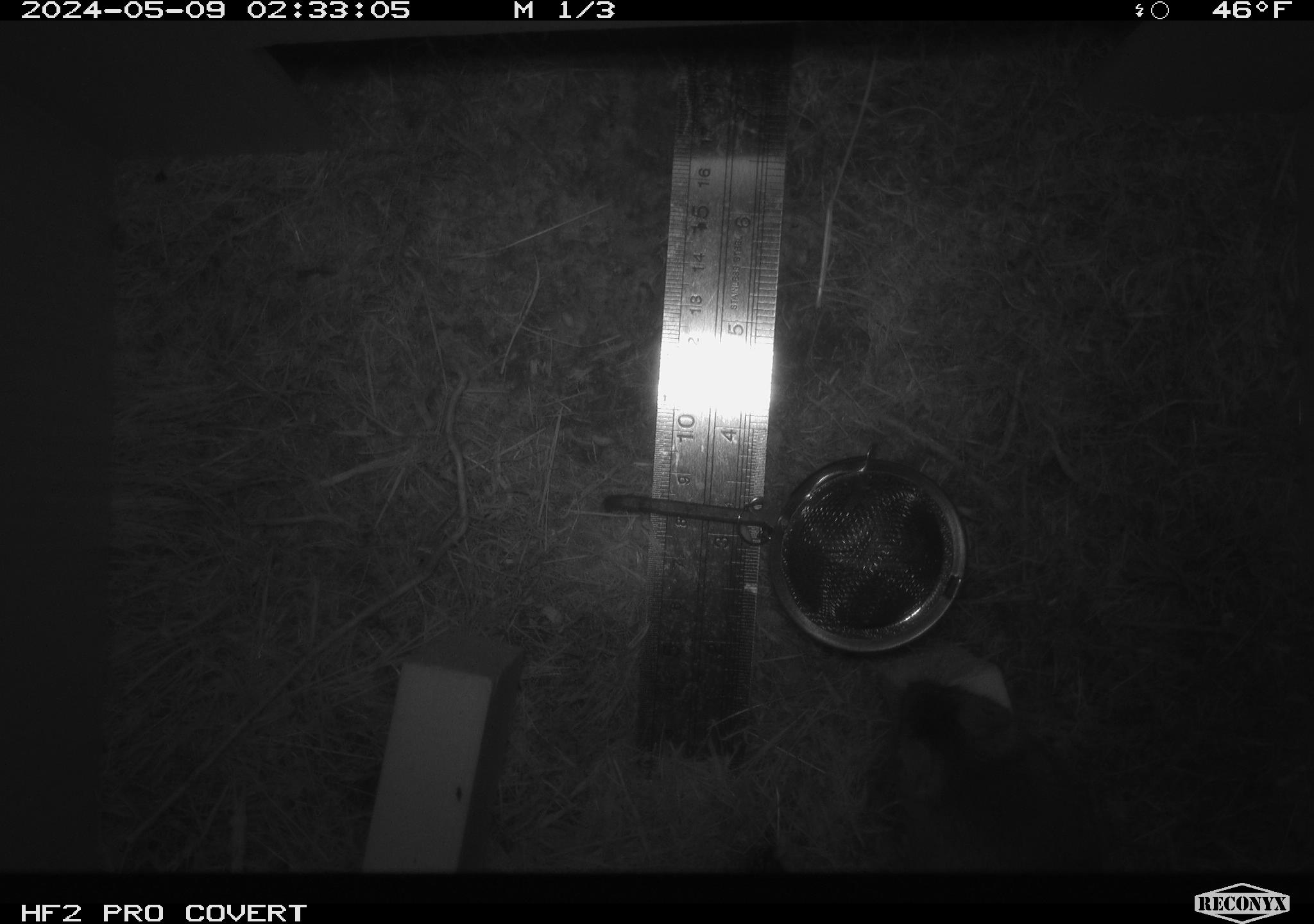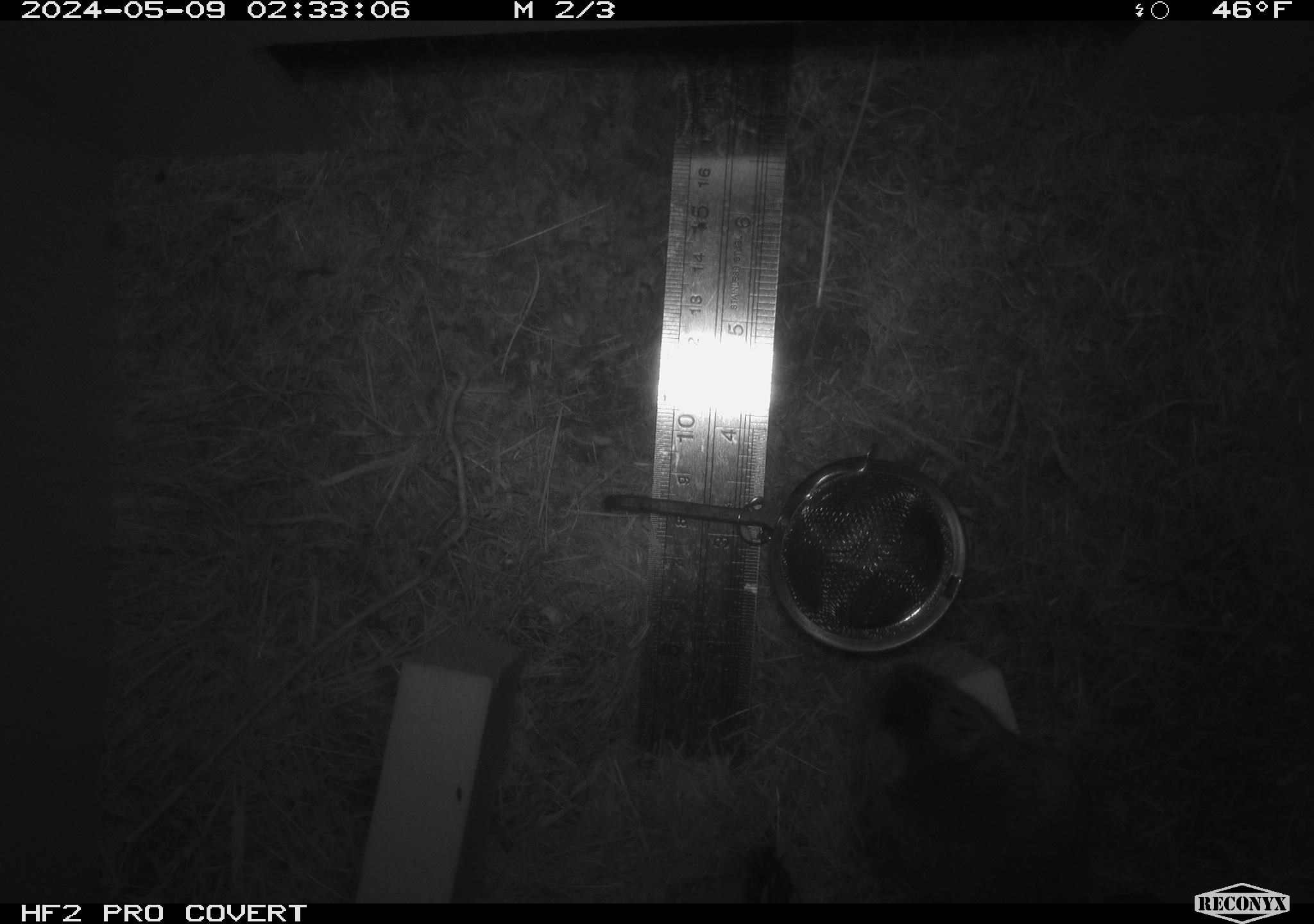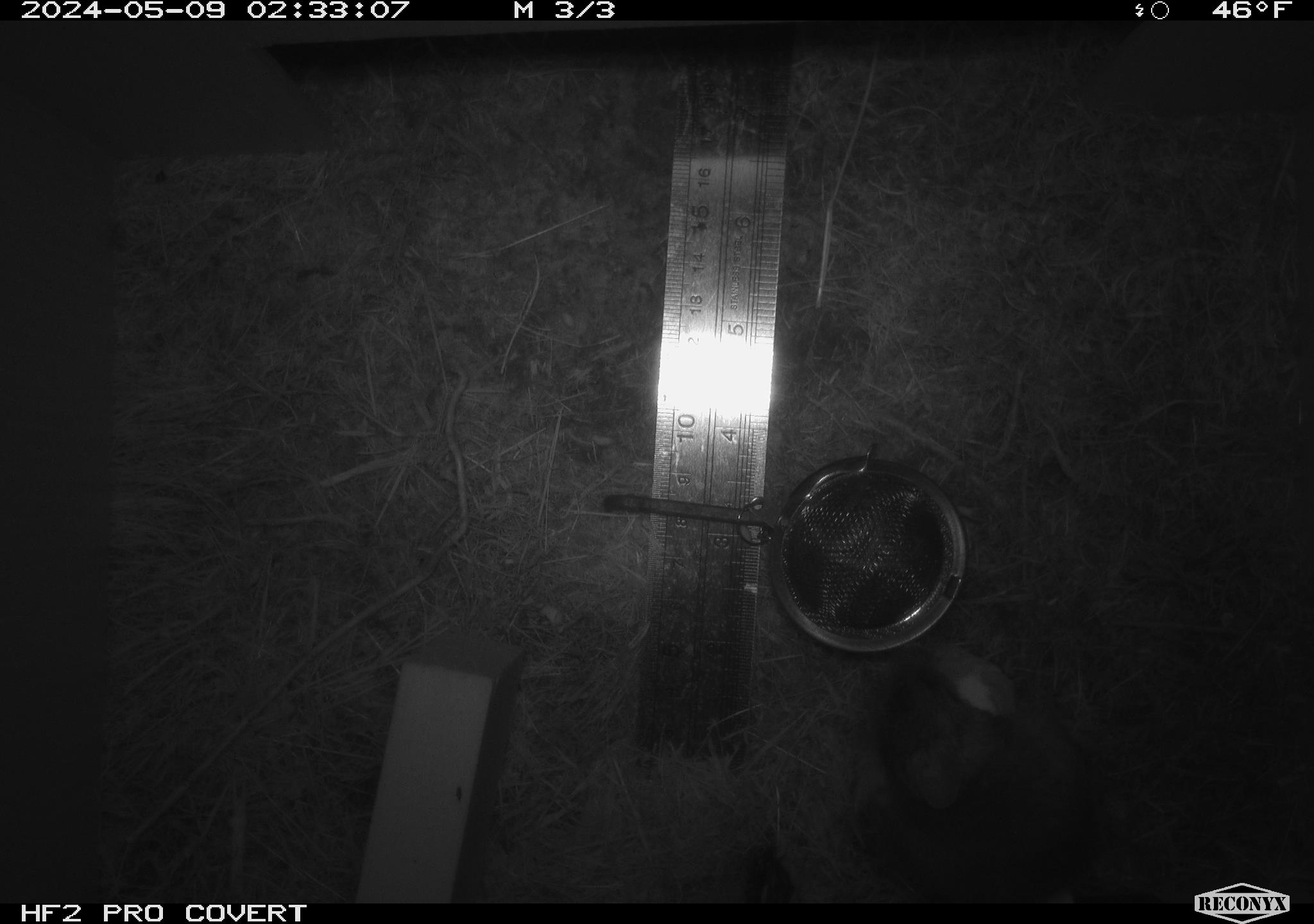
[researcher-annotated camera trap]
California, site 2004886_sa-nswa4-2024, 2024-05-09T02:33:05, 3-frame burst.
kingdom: Animalia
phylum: Chordata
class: Mammalia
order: Rodentia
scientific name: Rodentia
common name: mouse species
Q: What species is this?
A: Mouse species (Rodentia).